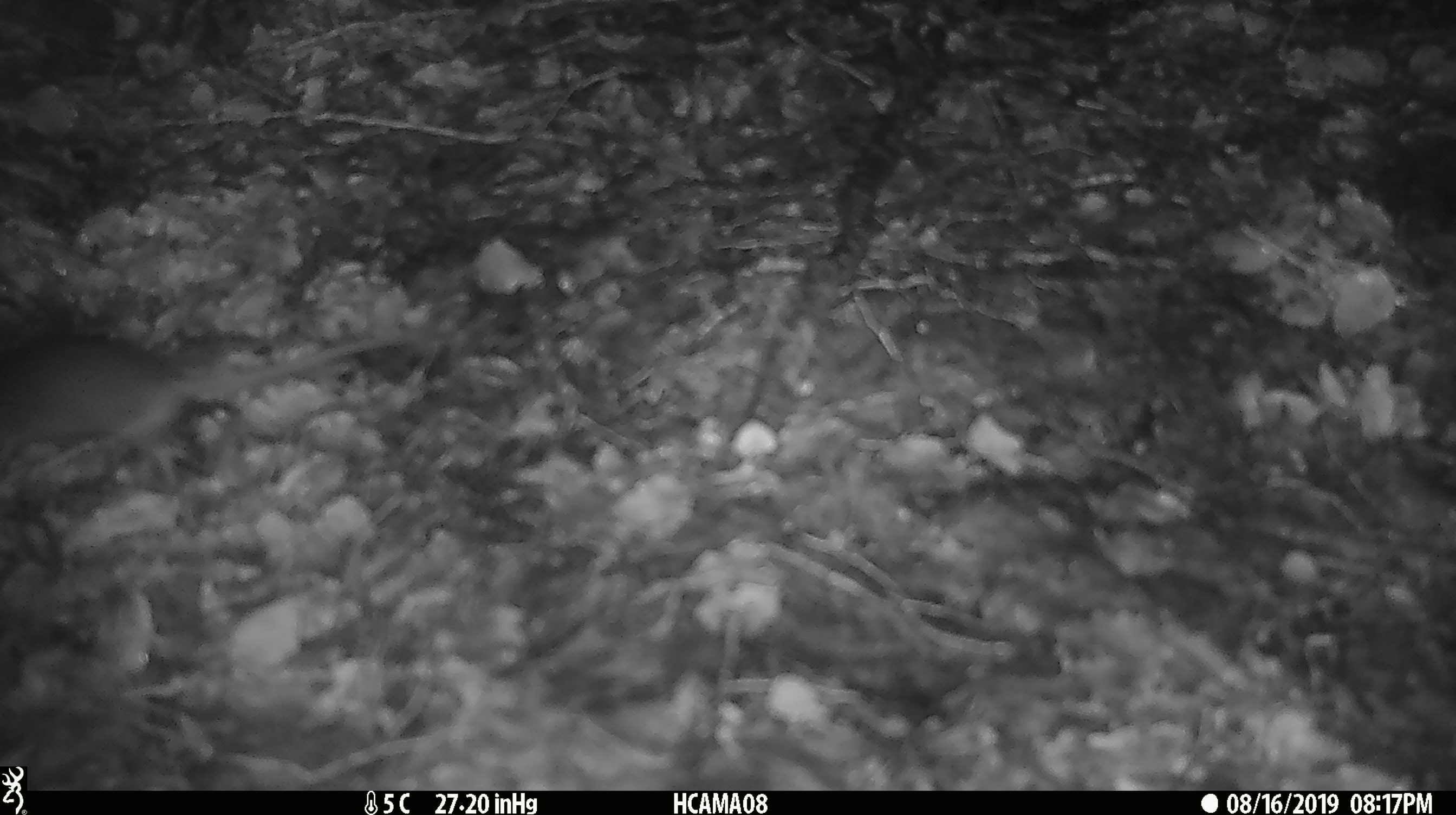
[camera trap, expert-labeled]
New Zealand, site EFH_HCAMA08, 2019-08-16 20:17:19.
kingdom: Animalia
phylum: Chordata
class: Mammalia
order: Rodentia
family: Muridae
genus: Mus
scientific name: Mus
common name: mouse